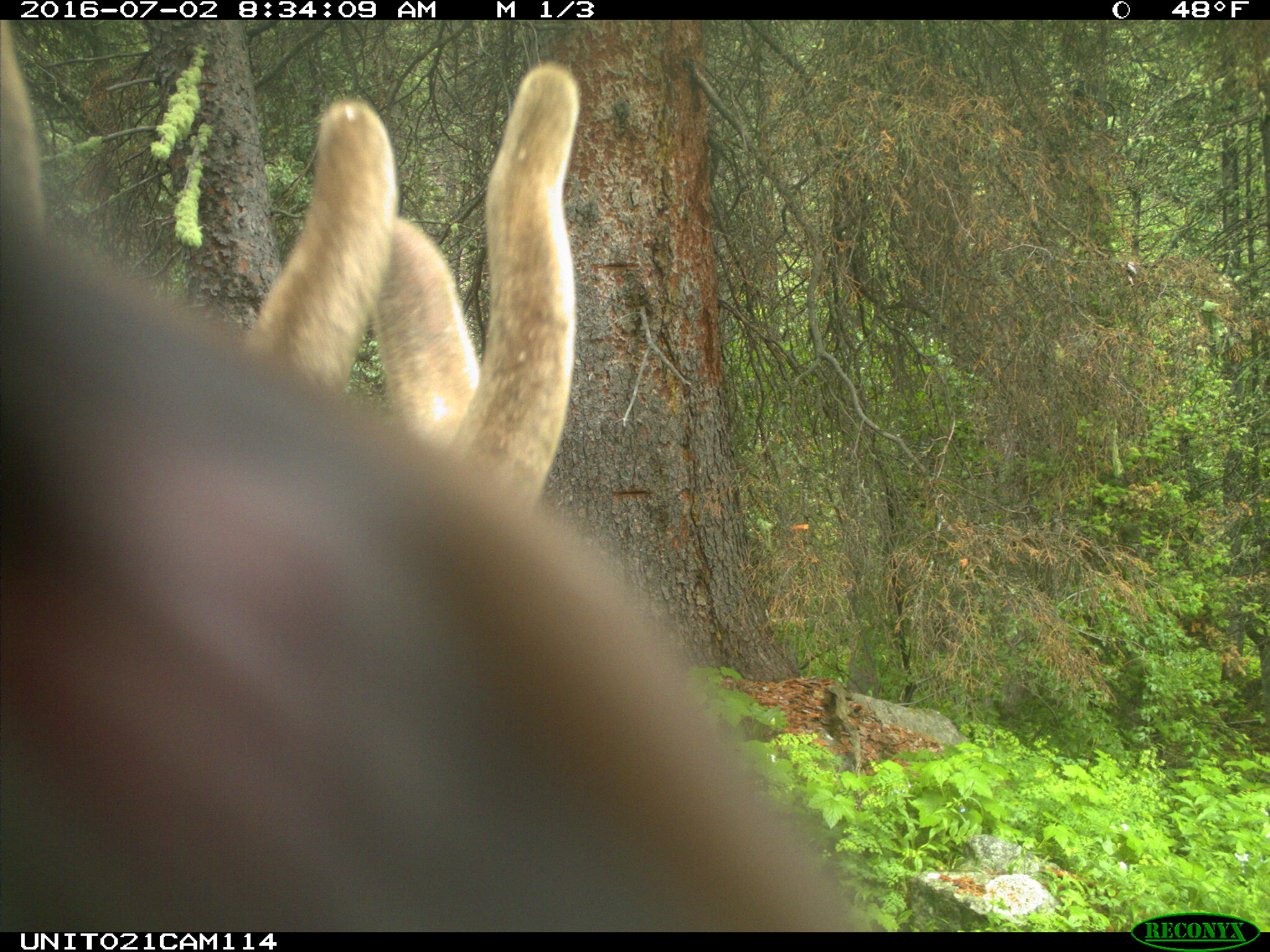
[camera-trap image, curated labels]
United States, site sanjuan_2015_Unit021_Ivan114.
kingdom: Animalia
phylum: Chordata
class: Mammalia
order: Artiodactyla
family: Cervidae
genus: Cervus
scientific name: Cervus elaphus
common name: red deer